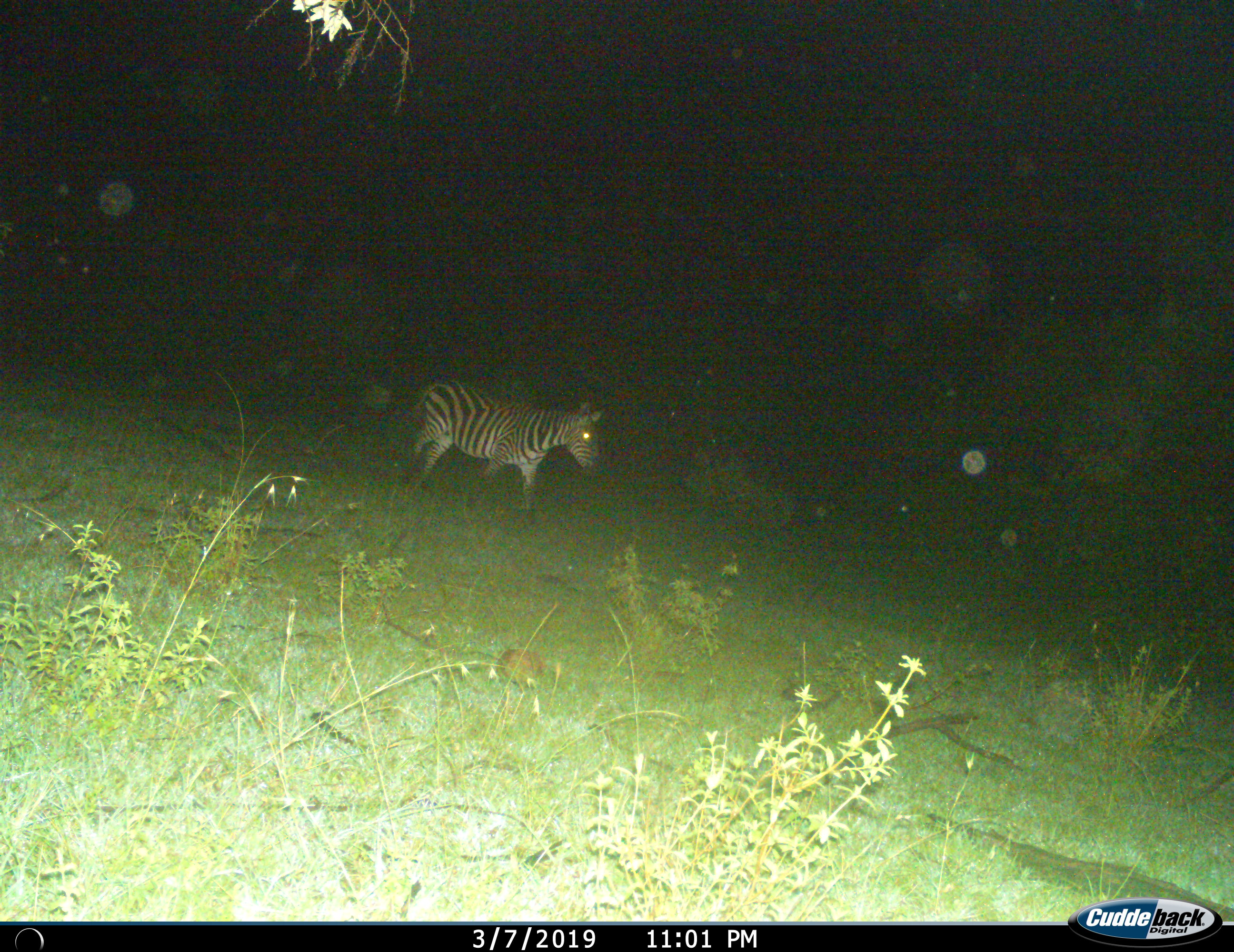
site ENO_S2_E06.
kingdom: Animalia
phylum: Chordata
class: Mammalia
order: Perissodactyla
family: Equidae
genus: Equus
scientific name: Equus quagga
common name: plains zebra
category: zebraplains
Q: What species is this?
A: Zebraplains (plains zebra) (Equus quagga).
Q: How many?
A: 1.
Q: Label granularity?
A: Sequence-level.